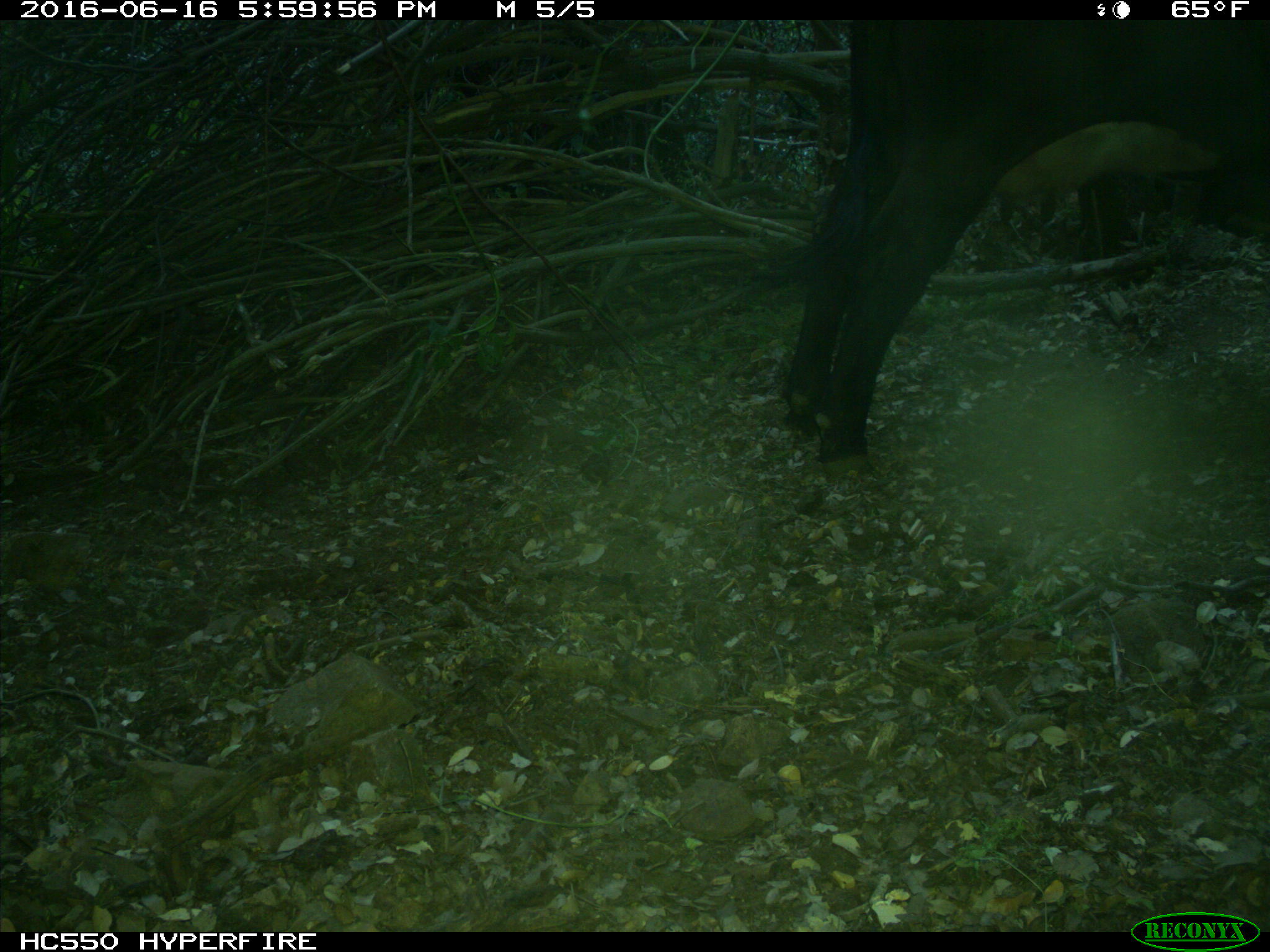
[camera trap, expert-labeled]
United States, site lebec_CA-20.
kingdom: Animalia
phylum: Chordata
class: Mammalia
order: Artiodactyla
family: Bovidae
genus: Bos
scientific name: Bos taurus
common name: domestic cow